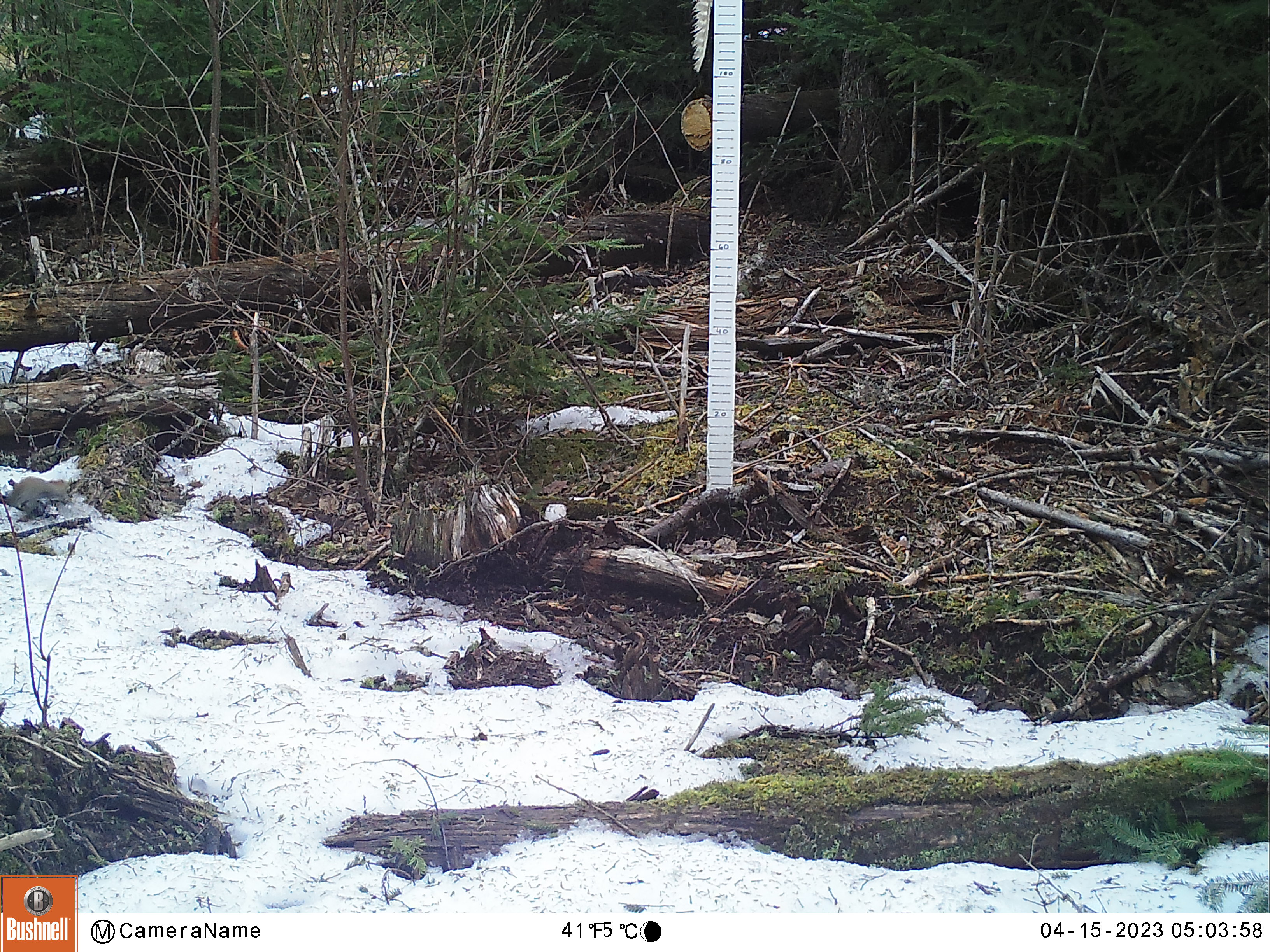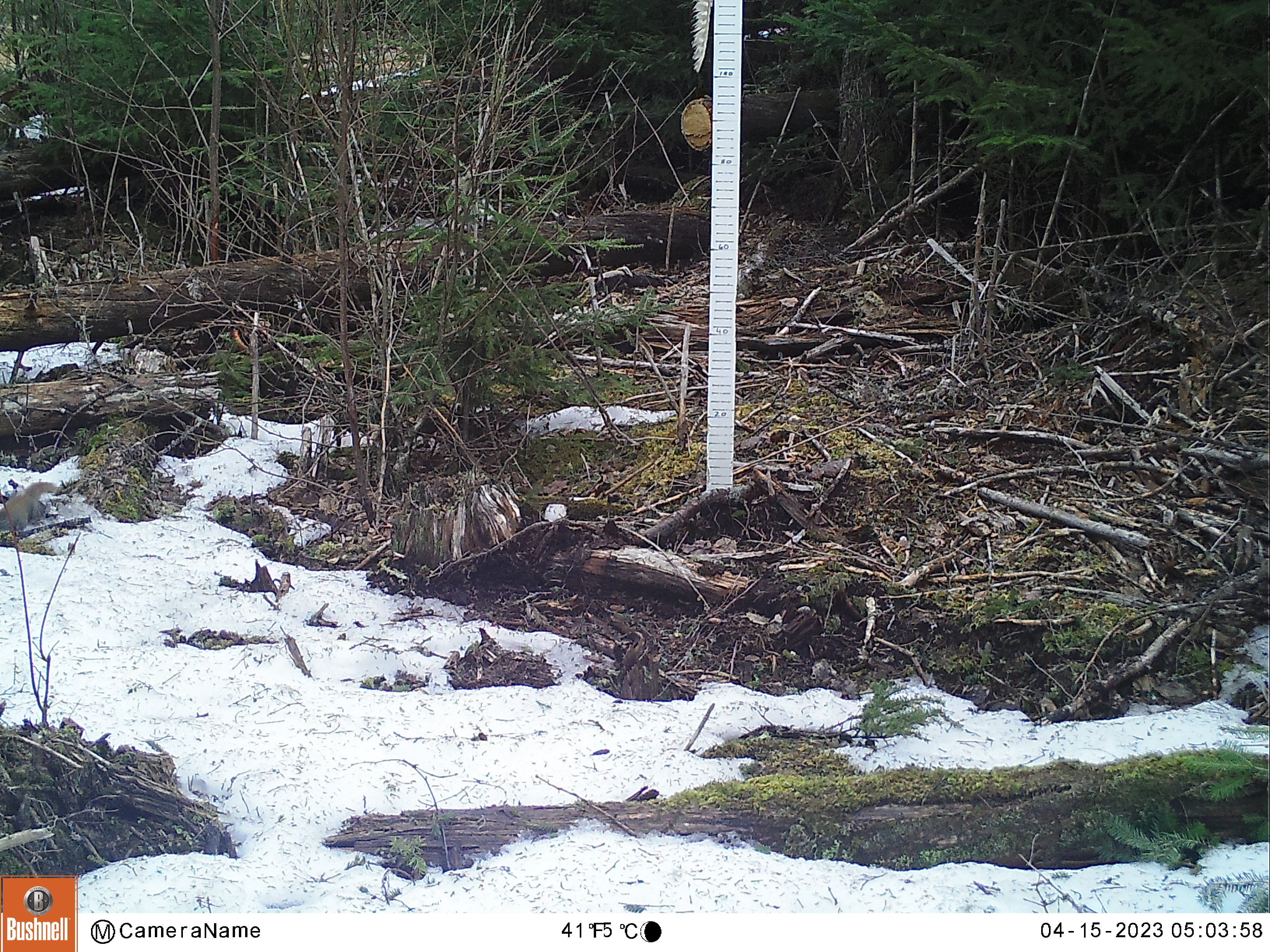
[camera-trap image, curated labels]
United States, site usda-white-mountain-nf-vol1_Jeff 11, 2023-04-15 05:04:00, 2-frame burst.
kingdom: Animalia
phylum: Chordata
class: Mammalia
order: Rodentia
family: Sciuridae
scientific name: Sciuridae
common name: squirrel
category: squirrel sp.